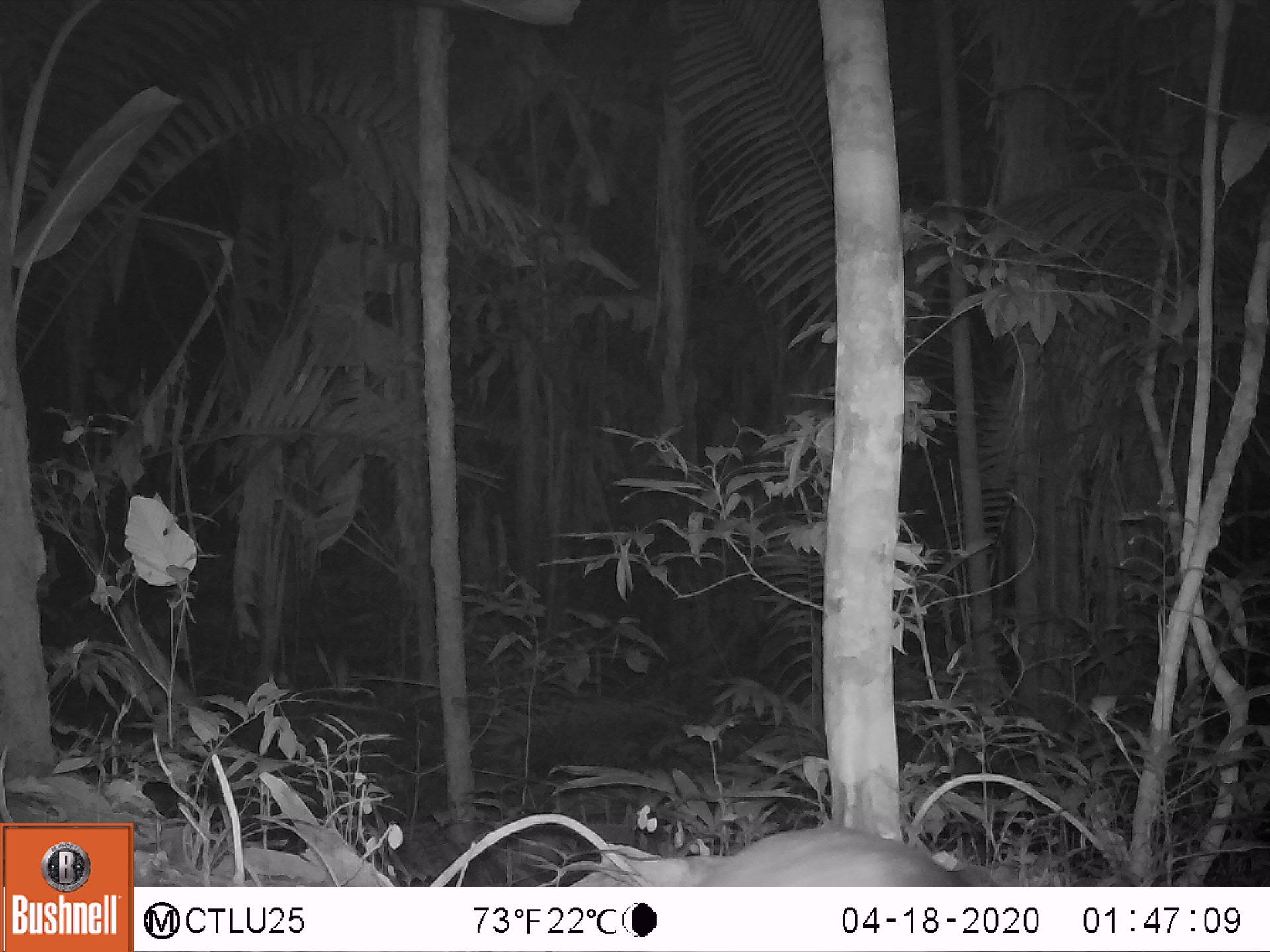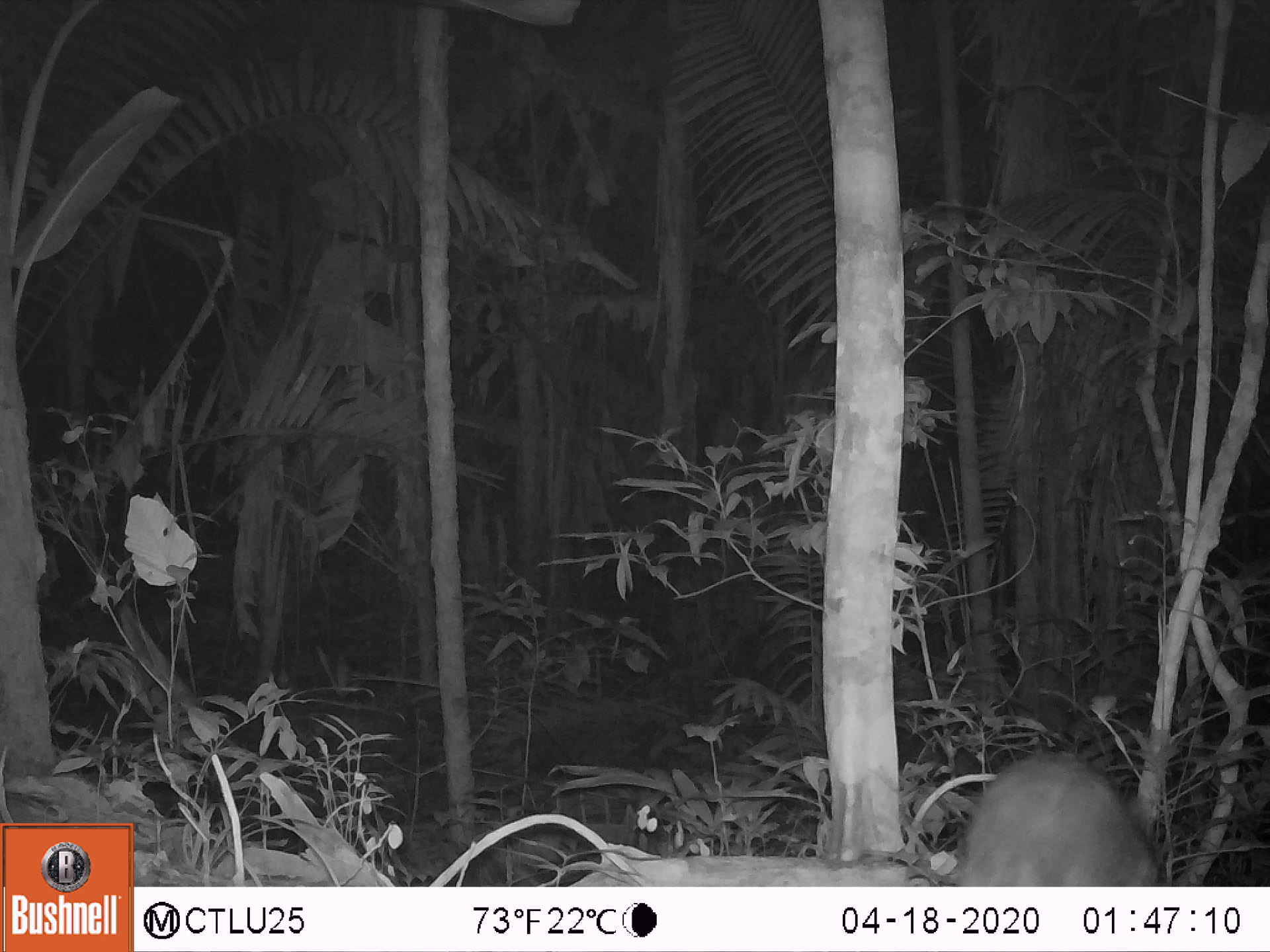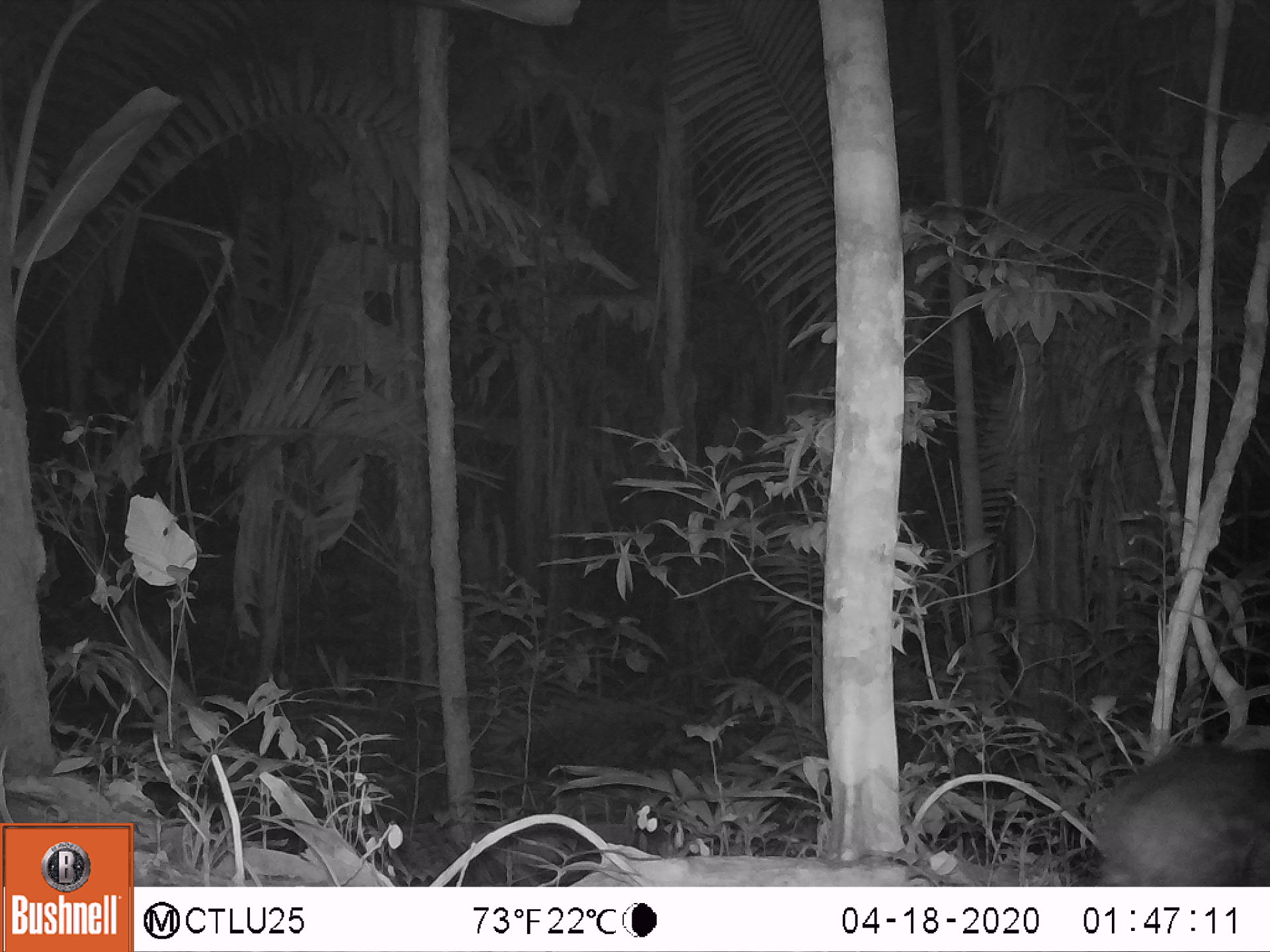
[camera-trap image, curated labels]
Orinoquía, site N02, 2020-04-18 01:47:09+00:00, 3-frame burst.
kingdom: Animalia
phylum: Chordata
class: Mammalia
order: Perissodactyla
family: Tapiridae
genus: Tapirus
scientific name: Tapirus terrestris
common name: lowland tapir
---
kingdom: Animalia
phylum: Chordata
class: Mammalia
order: Rodentia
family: Cuniculidae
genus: Cuniculus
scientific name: Cuniculus paca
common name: spotted paca